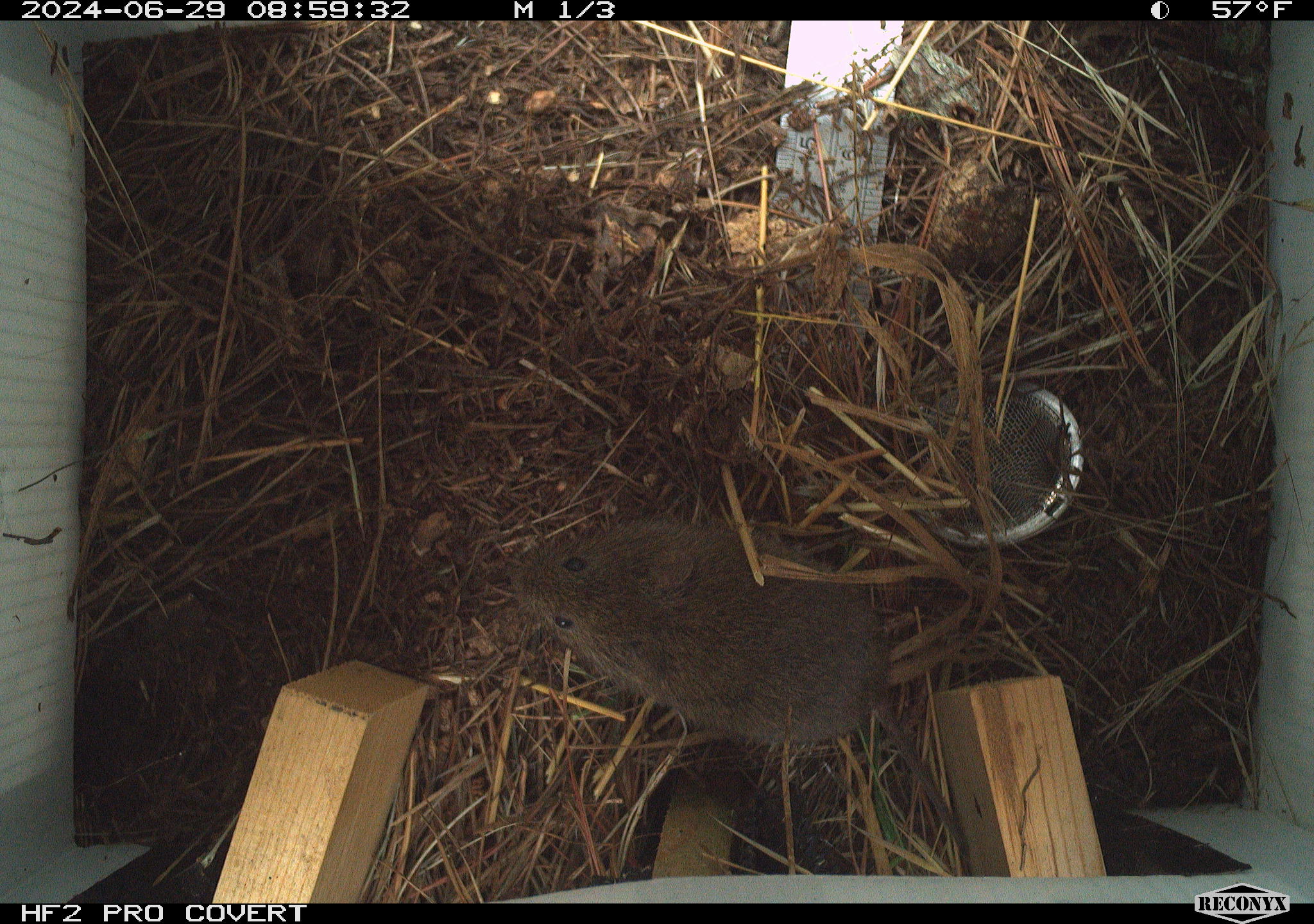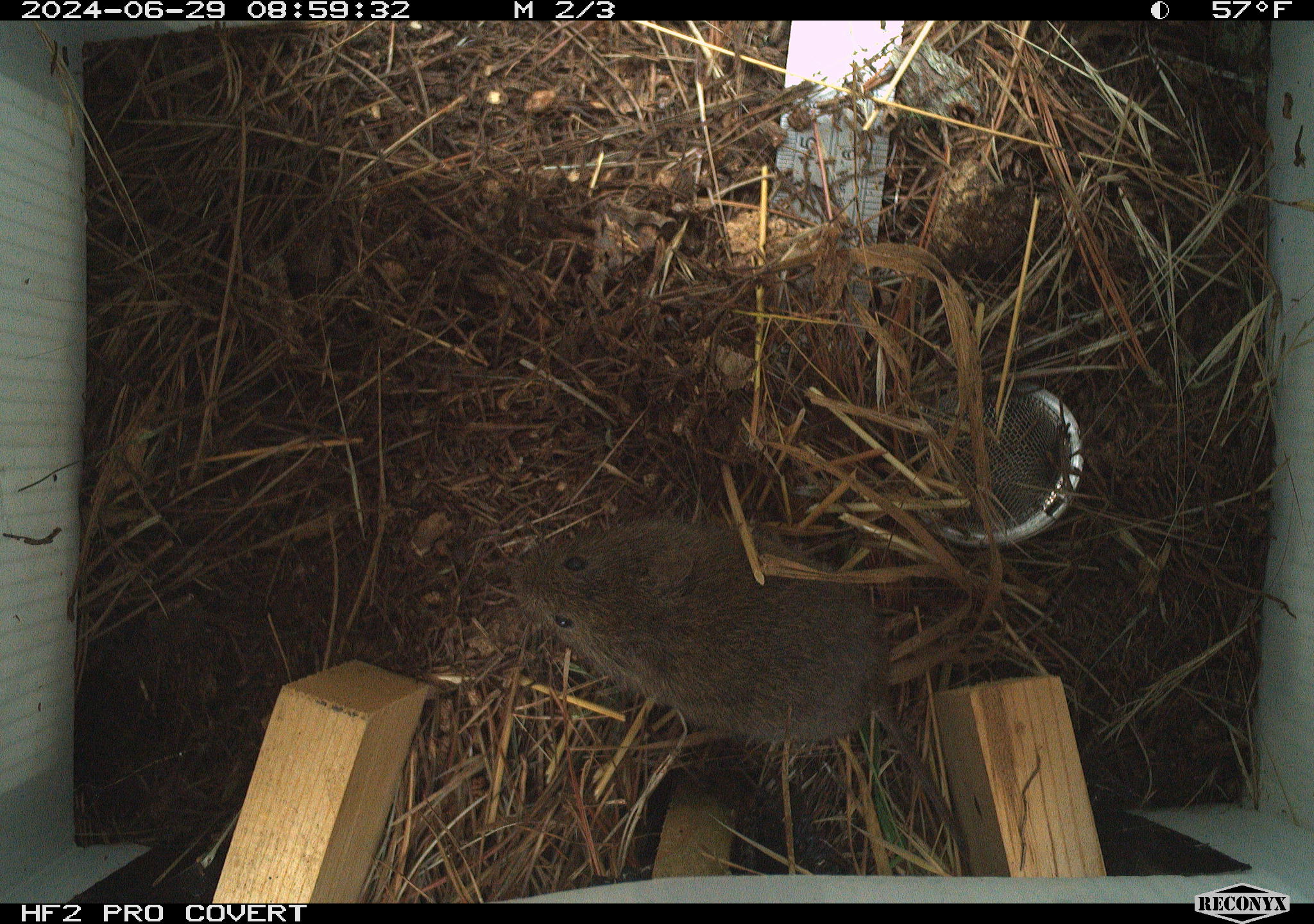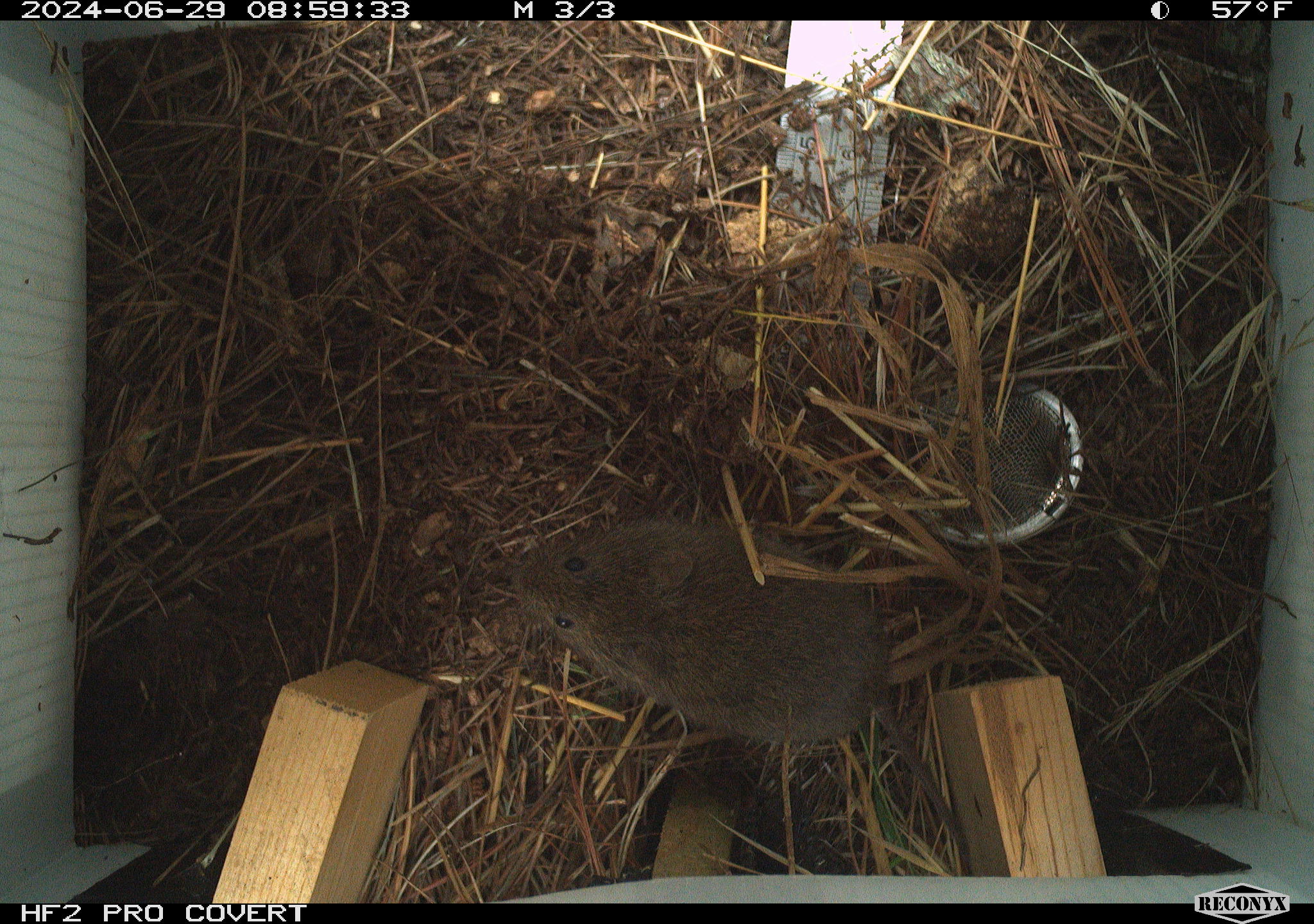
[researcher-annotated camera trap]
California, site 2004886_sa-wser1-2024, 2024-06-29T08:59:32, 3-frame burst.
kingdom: Animalia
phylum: Chordata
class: Mammalia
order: Rodentia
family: Cricetidae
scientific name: Arvicolinae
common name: voles, lemmings, and muskrats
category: arvicolinae subfamily